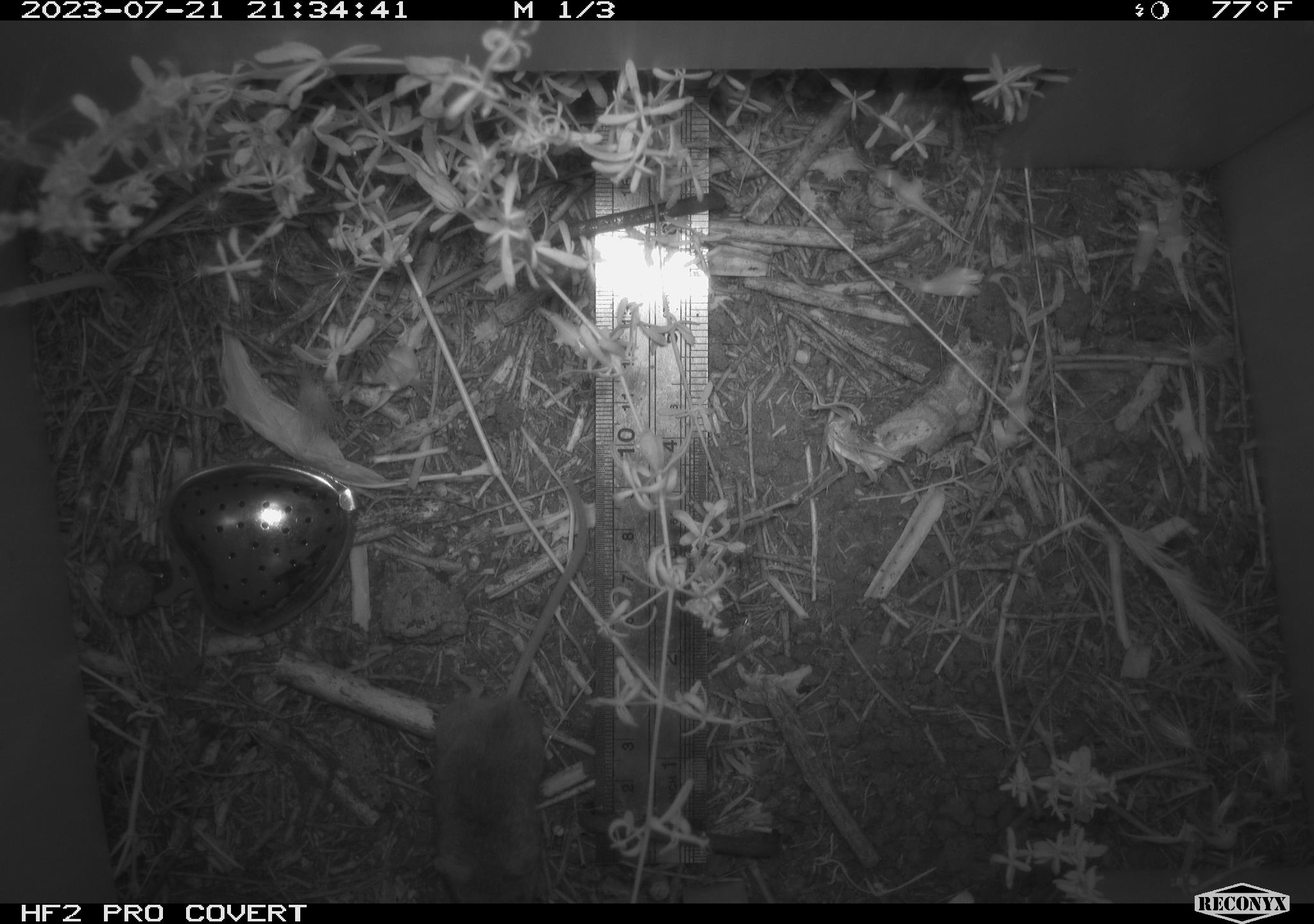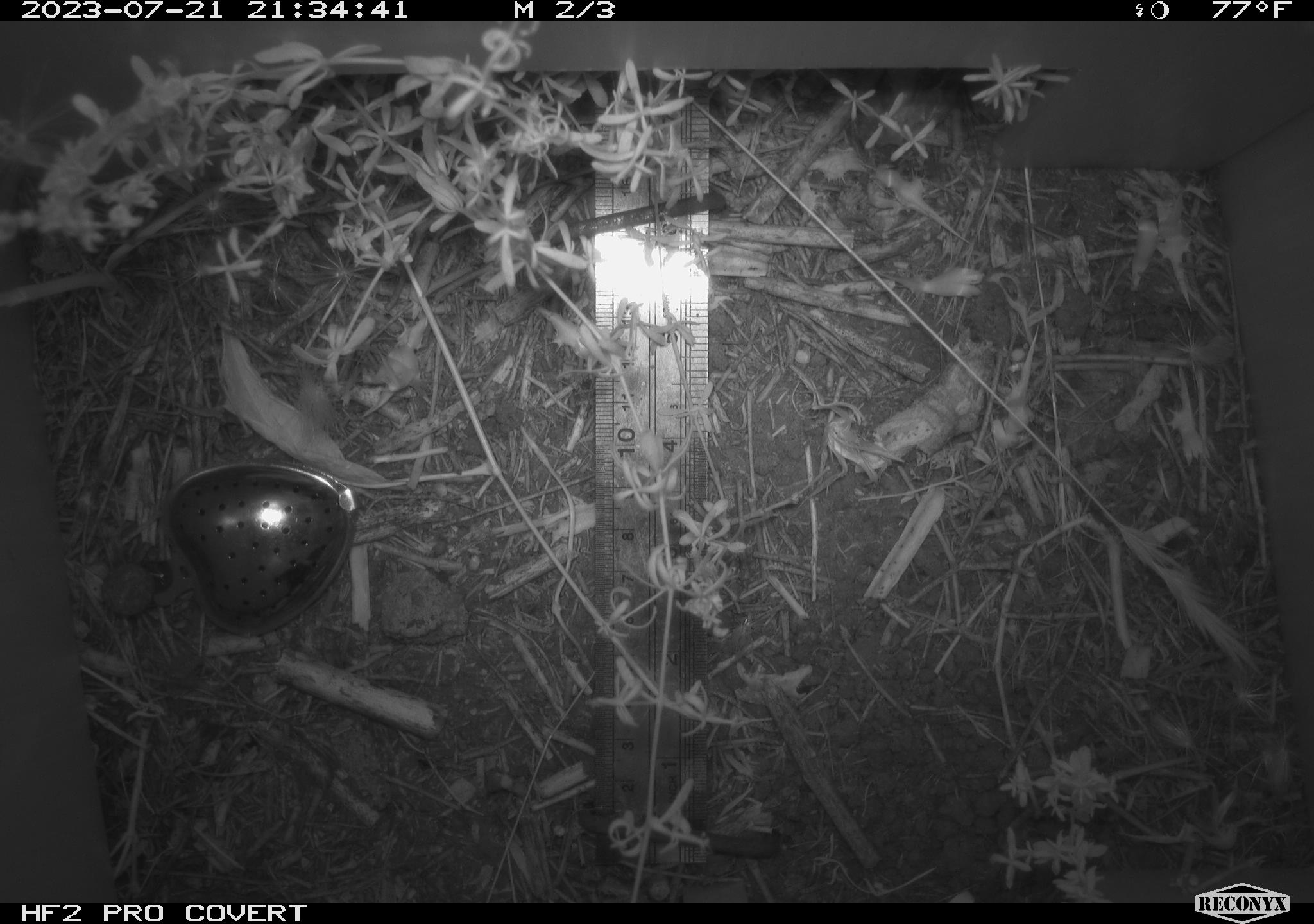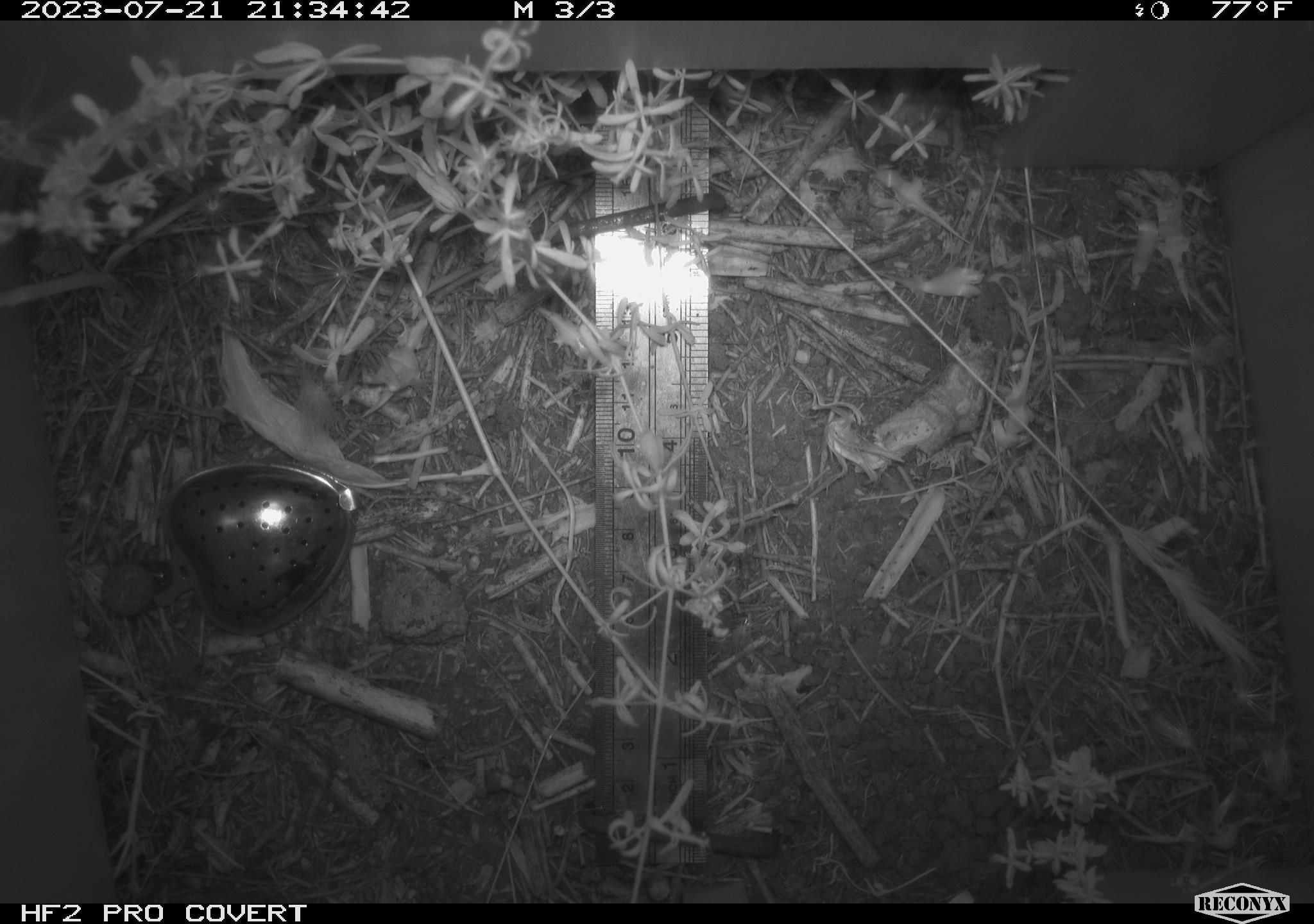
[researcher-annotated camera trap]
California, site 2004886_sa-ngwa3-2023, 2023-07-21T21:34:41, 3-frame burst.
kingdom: Animalia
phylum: Chordata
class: Mammalia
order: Rodentia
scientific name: Rodentia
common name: mouse species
Mouse species (Rodentia).